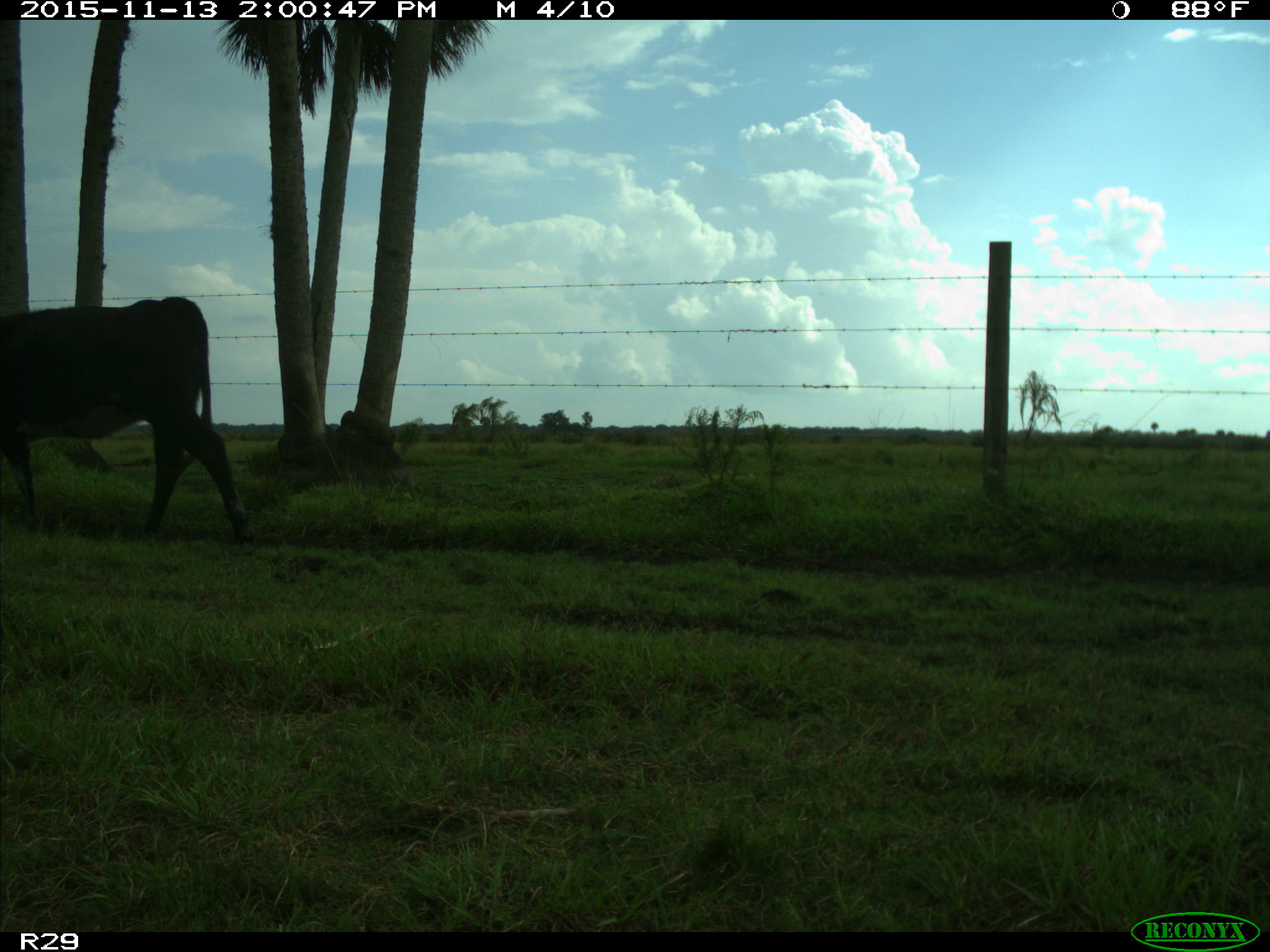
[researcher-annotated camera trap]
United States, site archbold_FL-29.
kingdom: Animalia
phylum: Chordata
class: Mammalia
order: Artiodactyla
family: Bovidae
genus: Bos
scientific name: Bos taurus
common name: domestic cow